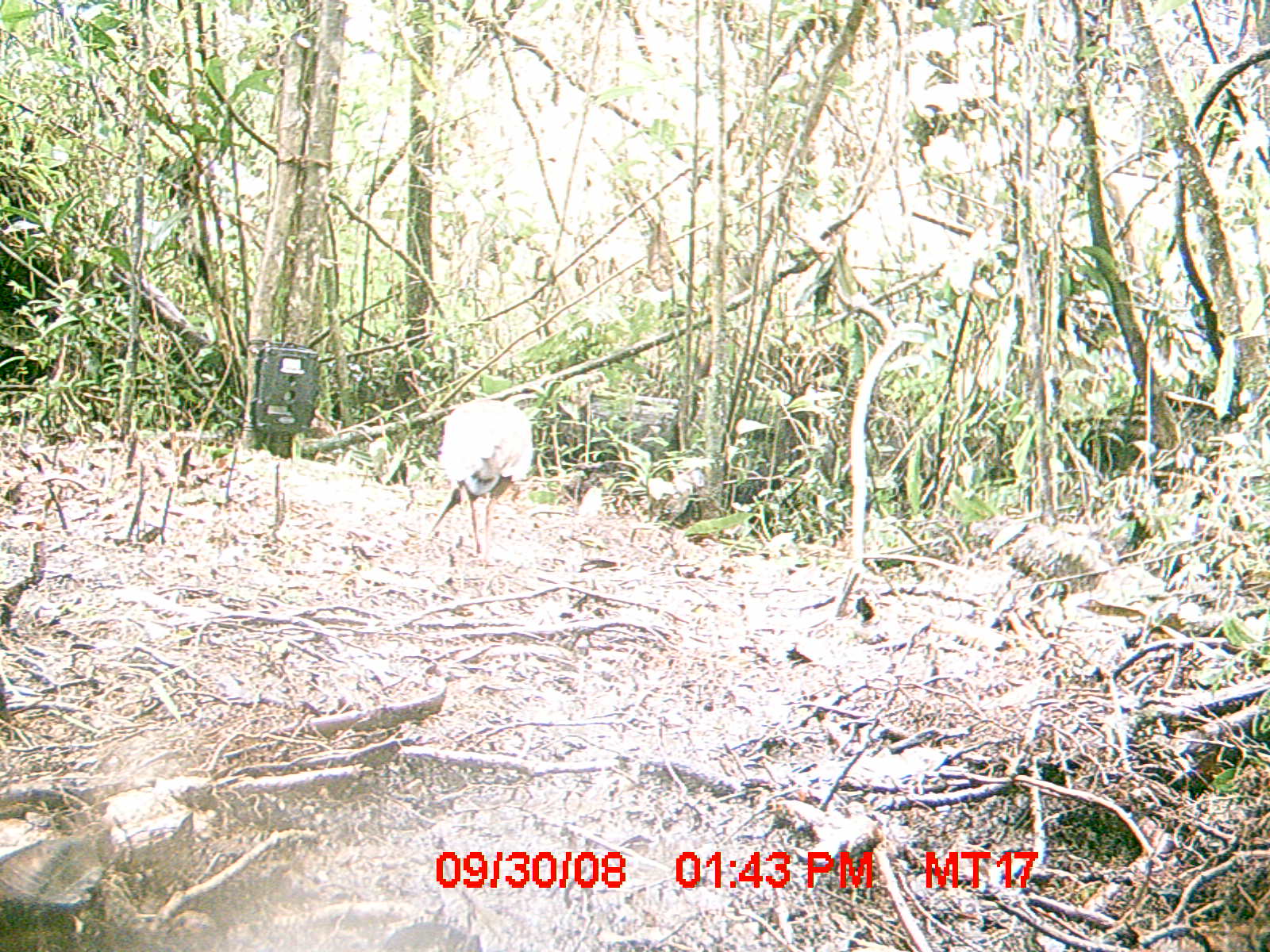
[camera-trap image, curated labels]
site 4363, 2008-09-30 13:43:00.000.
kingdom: Animalia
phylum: Chordata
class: Aves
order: Pelecaniformes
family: Threskiornithidae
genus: Lophotibis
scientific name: Lophotibis cristata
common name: madagascan ibis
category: lophotibis cristataa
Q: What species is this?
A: Lophotibis cristataa (madagascan ibis) (Lophotibis cristata).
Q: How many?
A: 1.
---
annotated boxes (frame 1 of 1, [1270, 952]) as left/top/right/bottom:
lophotibis cristataa: 428/397/534/564